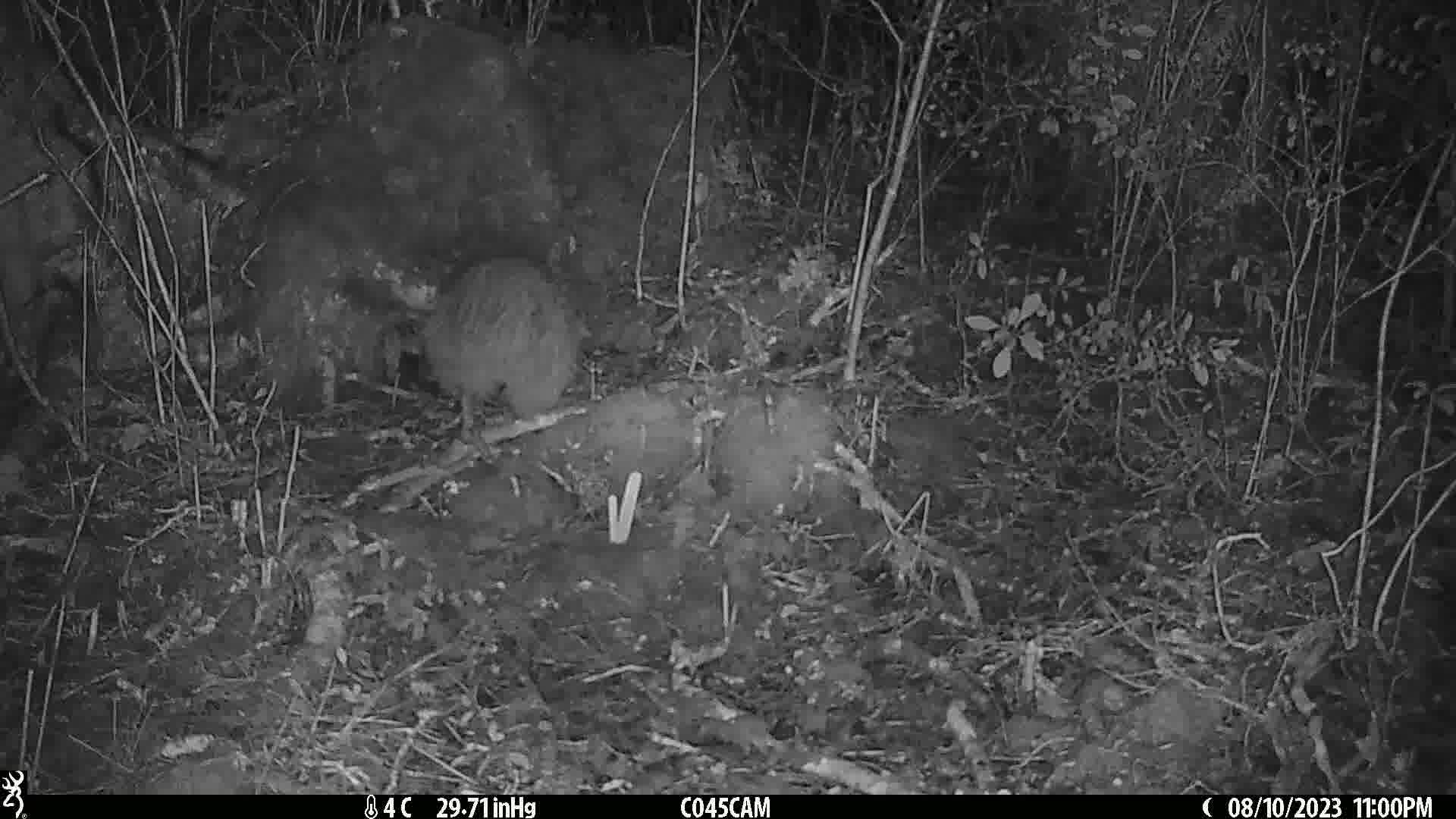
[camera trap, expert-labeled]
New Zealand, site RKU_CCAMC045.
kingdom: Animalia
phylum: Chordata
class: Aves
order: Apterygiformes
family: Apterygidae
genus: Apteryx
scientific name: Apteryx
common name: kiwi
Kiwi (Apteryx).